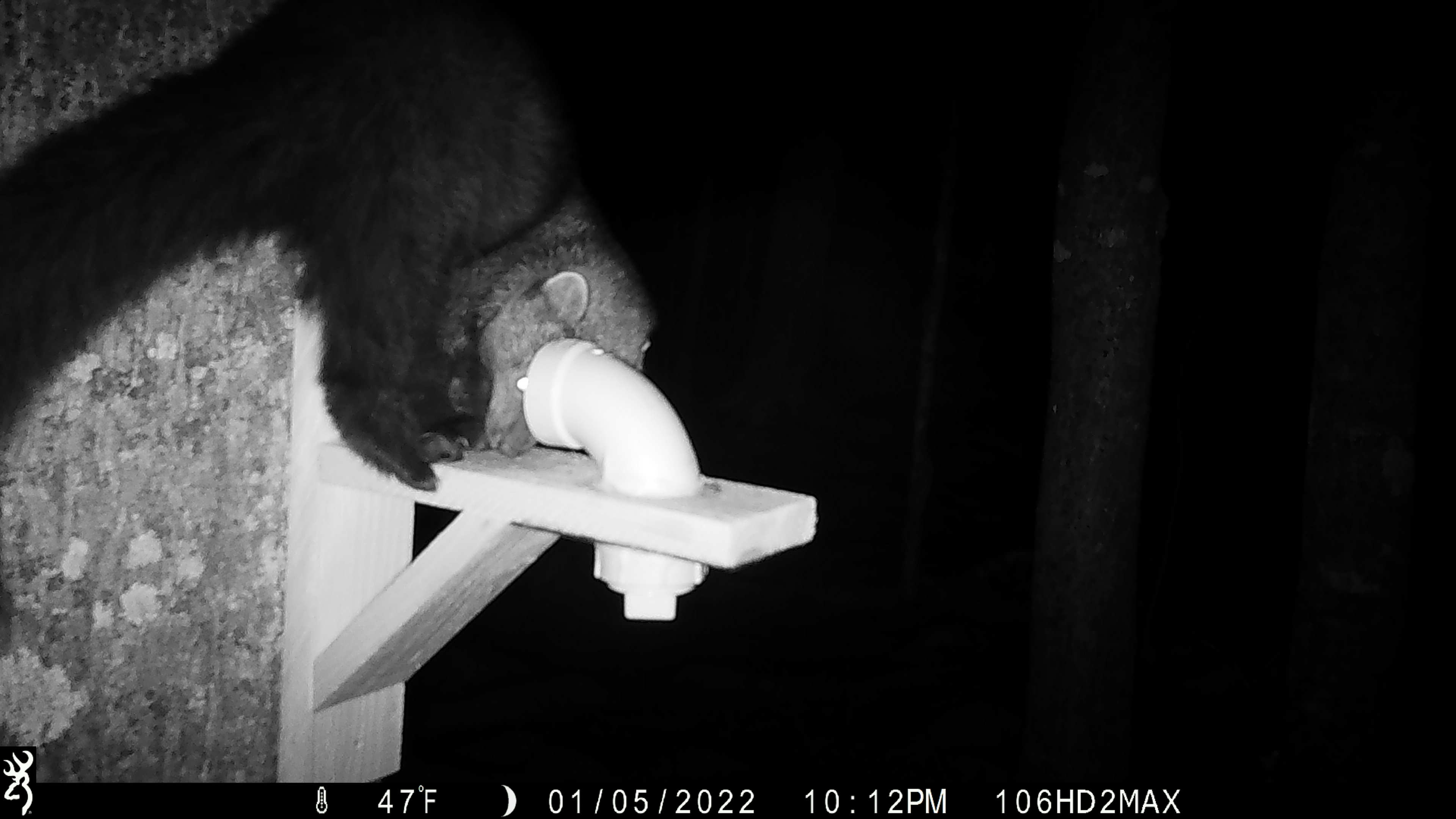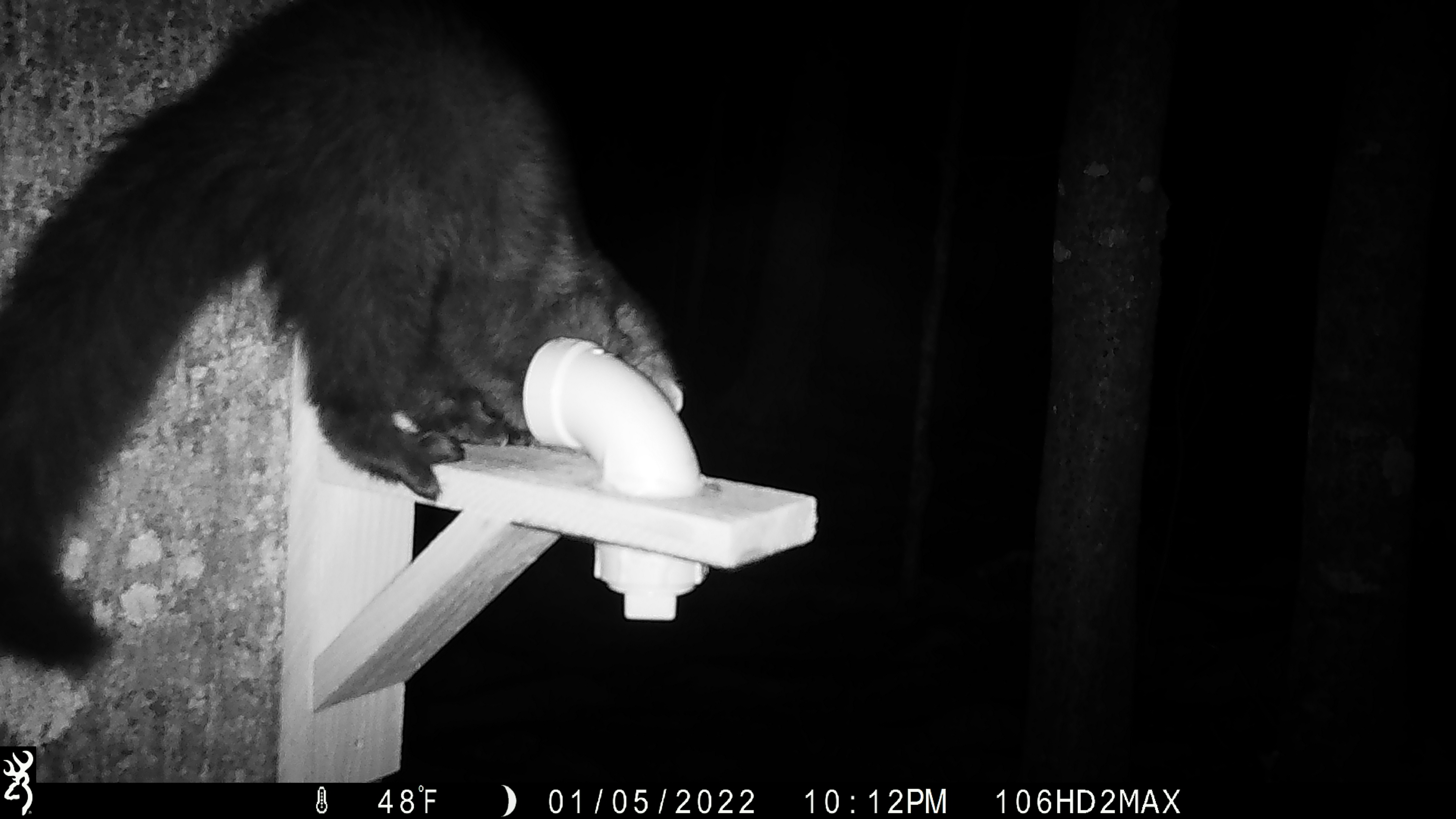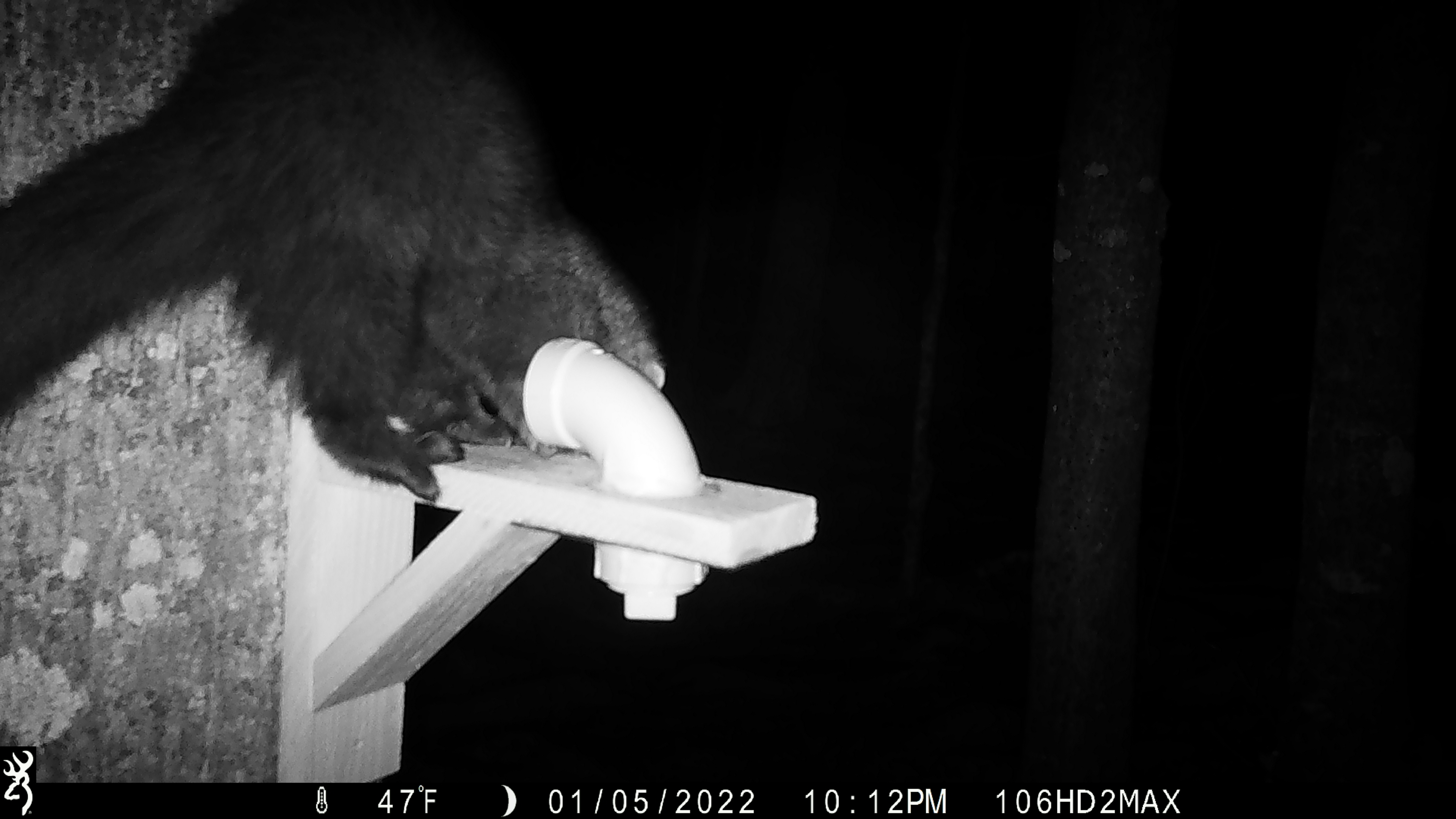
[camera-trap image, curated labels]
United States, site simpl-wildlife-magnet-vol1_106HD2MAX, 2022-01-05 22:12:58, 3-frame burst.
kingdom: Animalia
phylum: Chordata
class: Mammalia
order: Carnivora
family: Mustelidae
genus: Pekania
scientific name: Pekania pennanti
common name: fisher